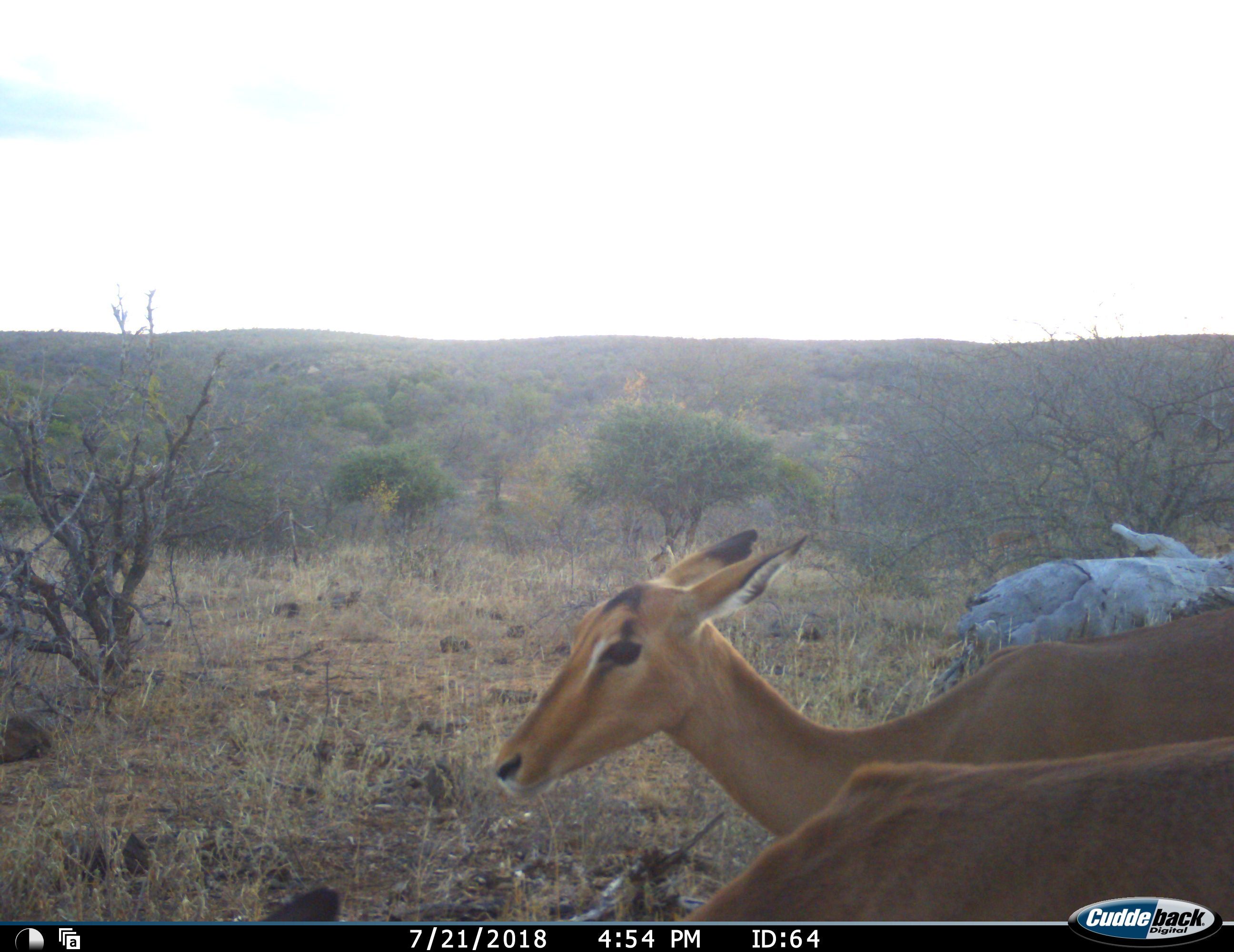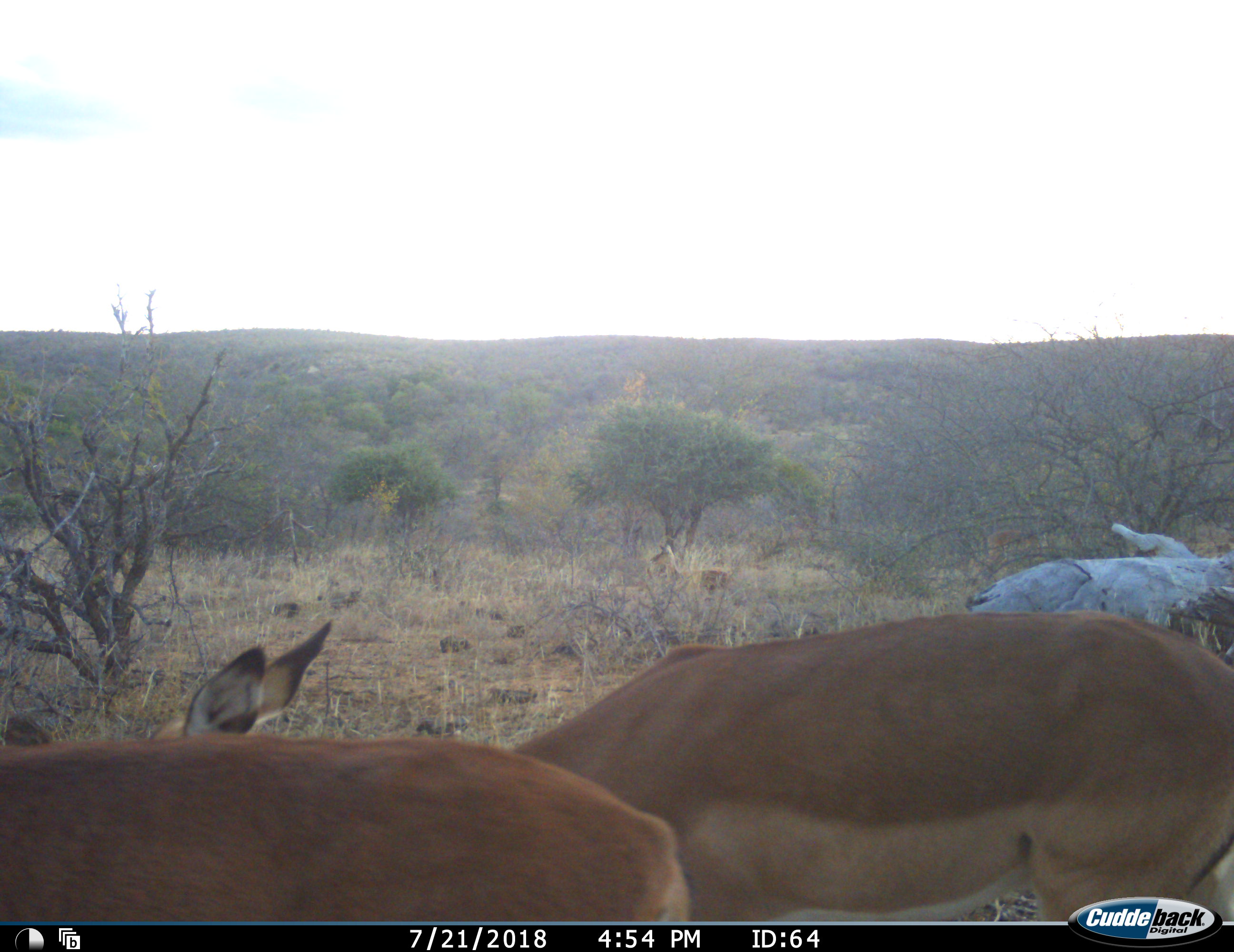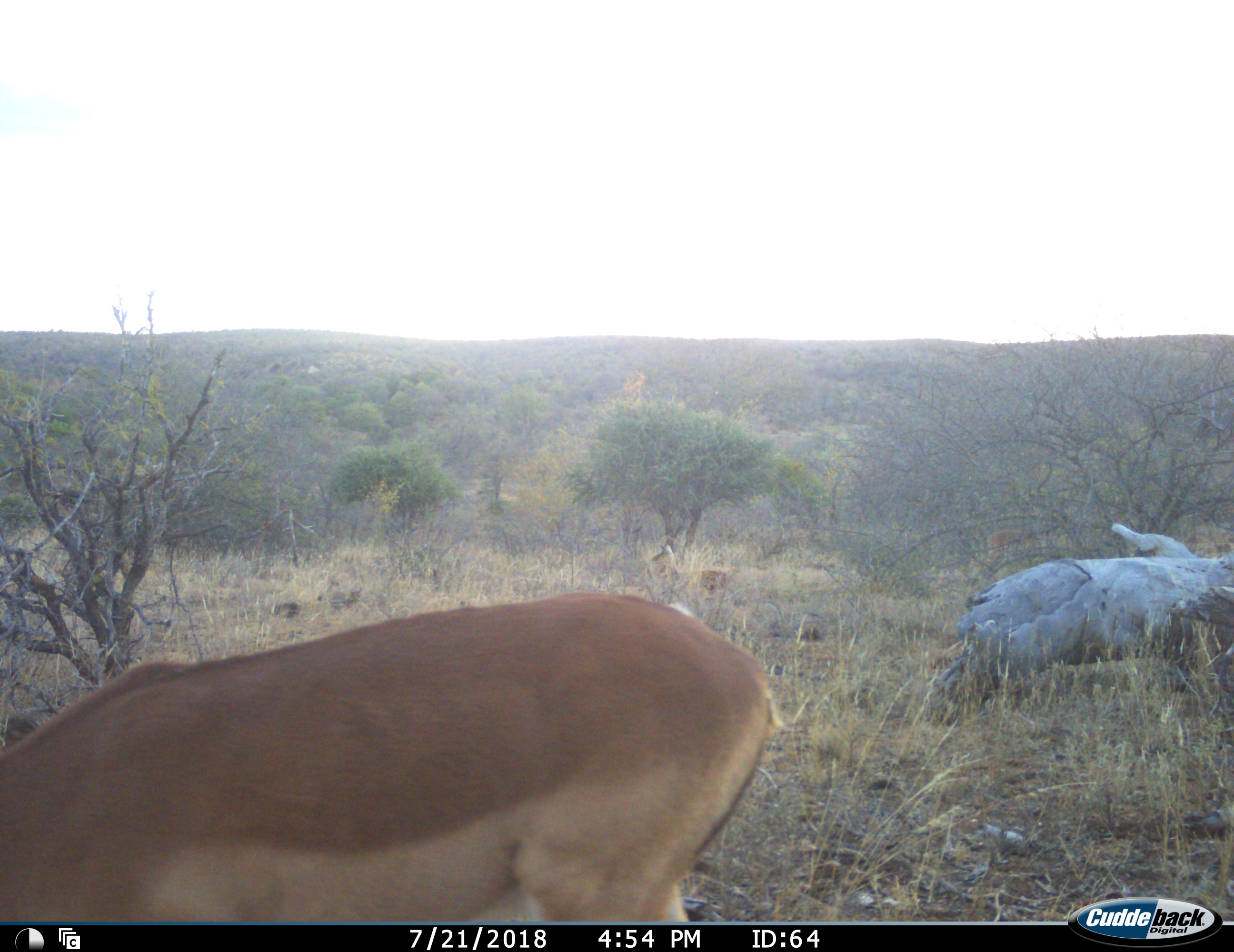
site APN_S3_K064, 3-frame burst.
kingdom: Animalia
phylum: Chordata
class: Mammalia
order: Artiodactyla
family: Bovidae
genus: Aepyceros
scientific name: Aepyceros melampus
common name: impala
Impala (Aepyceros melampus), count 2. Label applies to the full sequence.